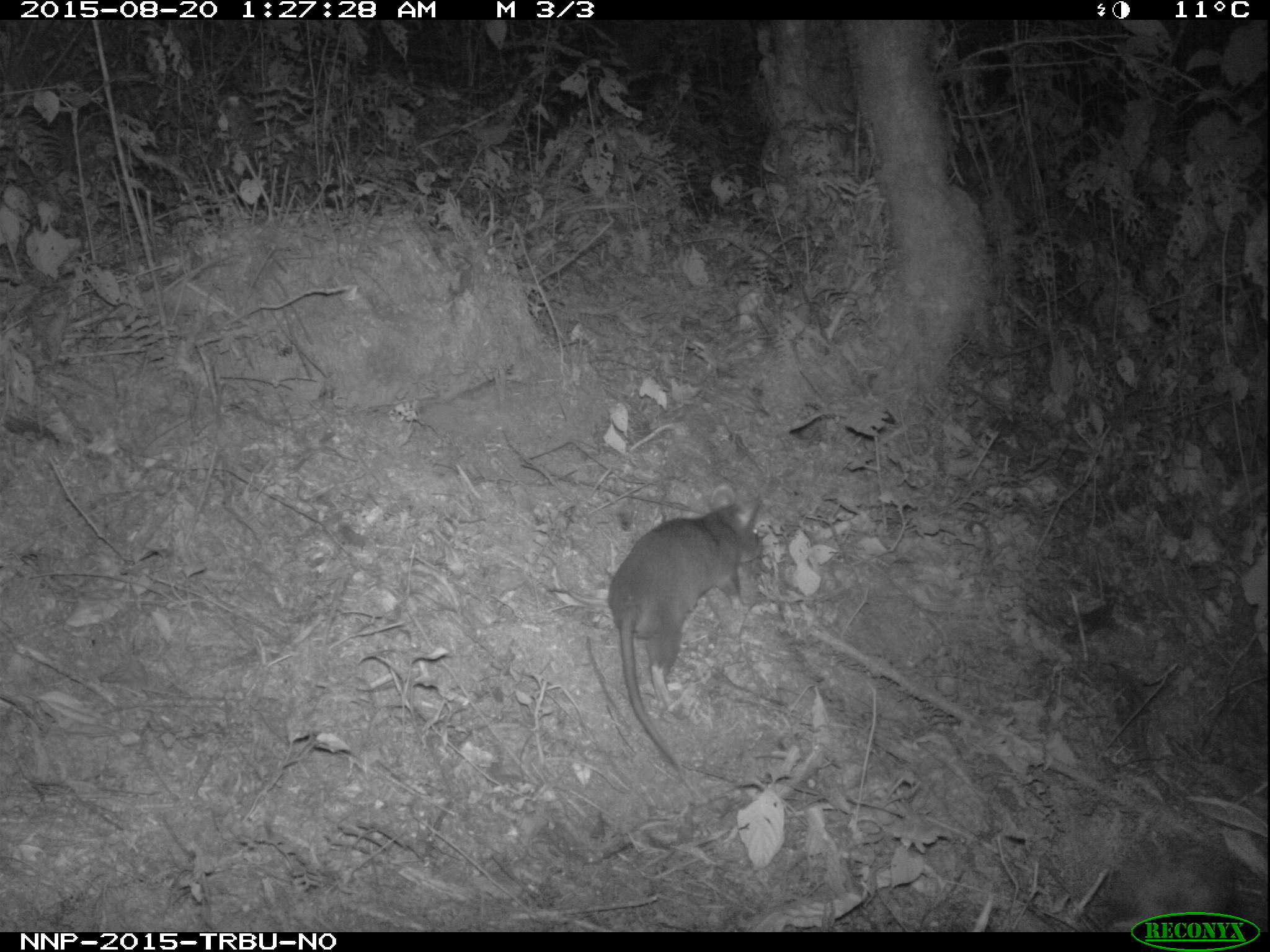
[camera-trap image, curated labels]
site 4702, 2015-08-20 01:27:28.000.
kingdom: Animalia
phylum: Chordata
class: Mammalia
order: Rodentia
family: Nesomyidae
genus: Cricetomys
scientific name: Cricetomys gambianus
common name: african giant pouched rat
Cricetomys gambianus (african giant pouched rat), count 1.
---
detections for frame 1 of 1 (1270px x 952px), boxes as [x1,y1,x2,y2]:
cricetomys gambianus: [605,504,759,766]